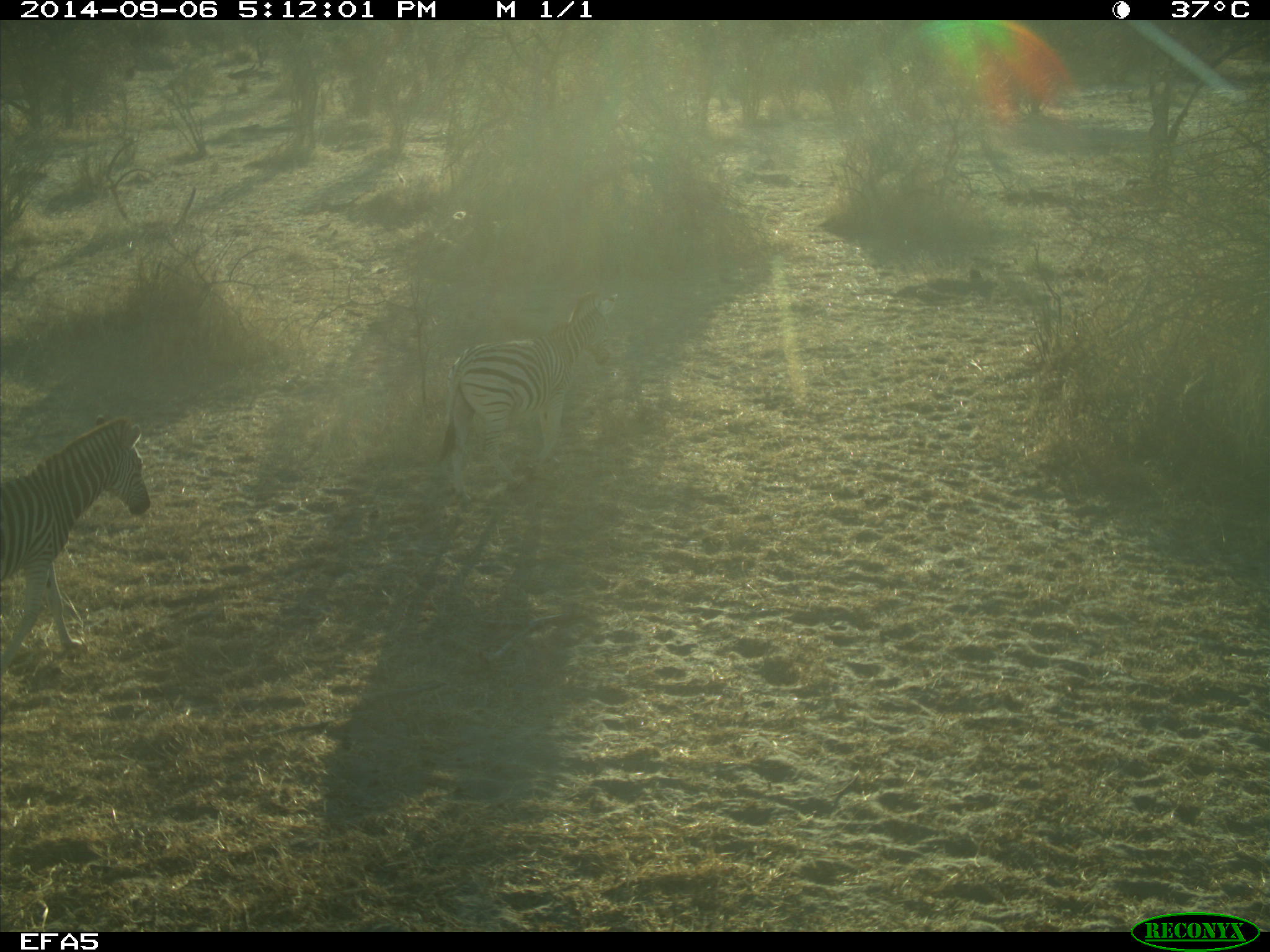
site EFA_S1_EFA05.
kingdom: Animalia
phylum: Chordata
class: Mammalia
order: Perissodactyla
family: Equidae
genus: Equus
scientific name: Equus quagga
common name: plains zebra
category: zebraplains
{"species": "zebraplains (plains zebra) (Equus quagga)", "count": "2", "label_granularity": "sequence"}